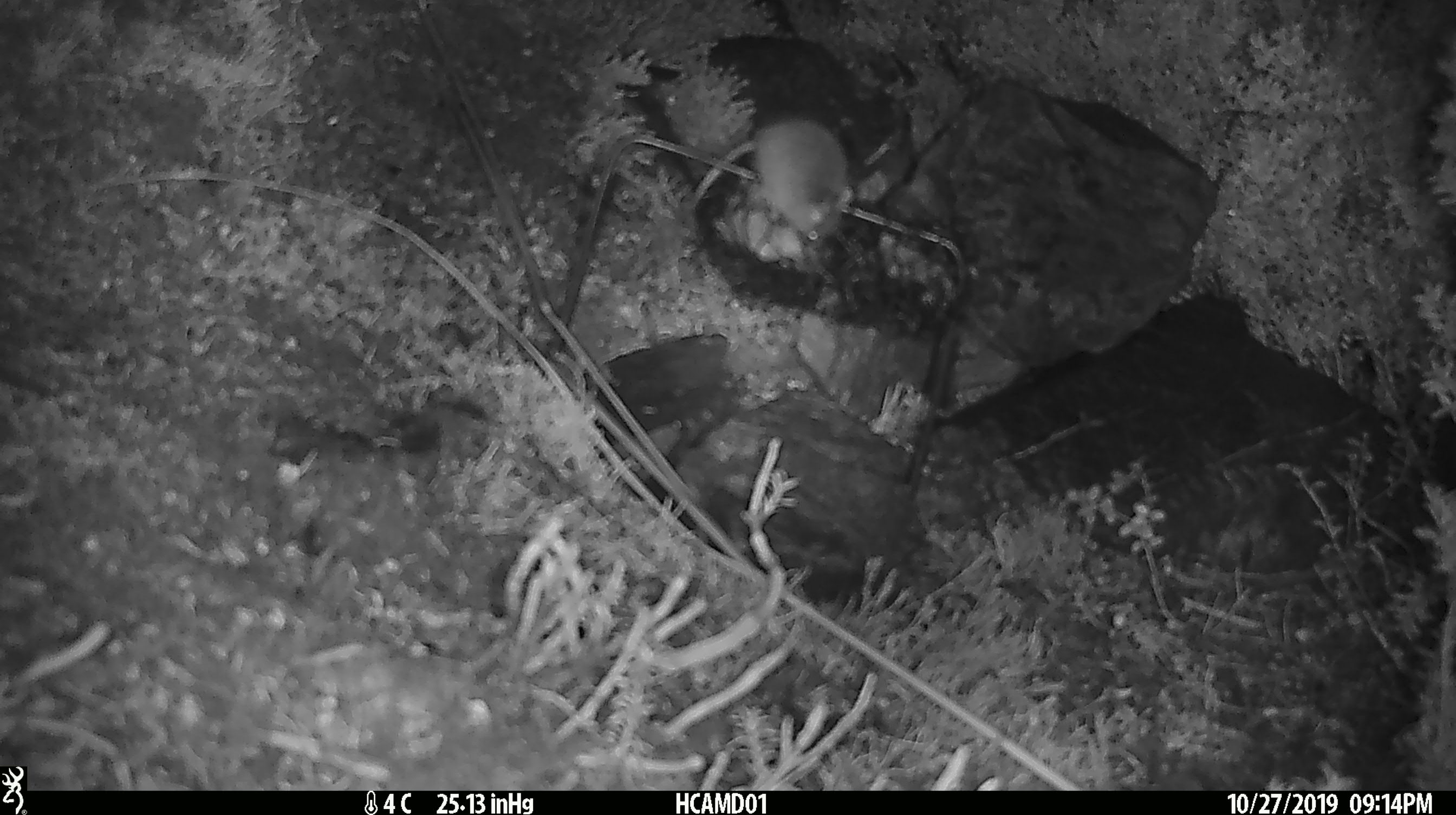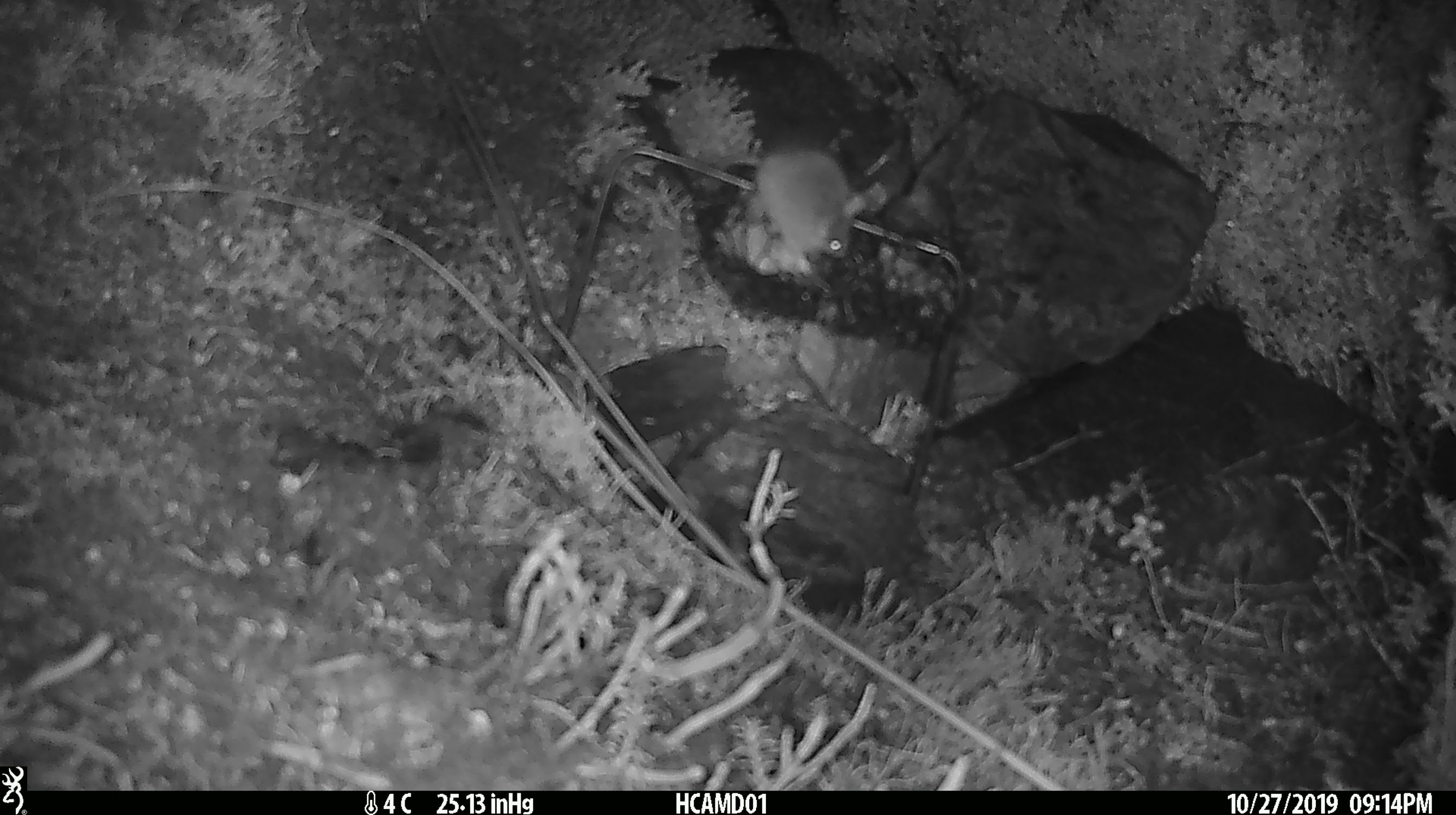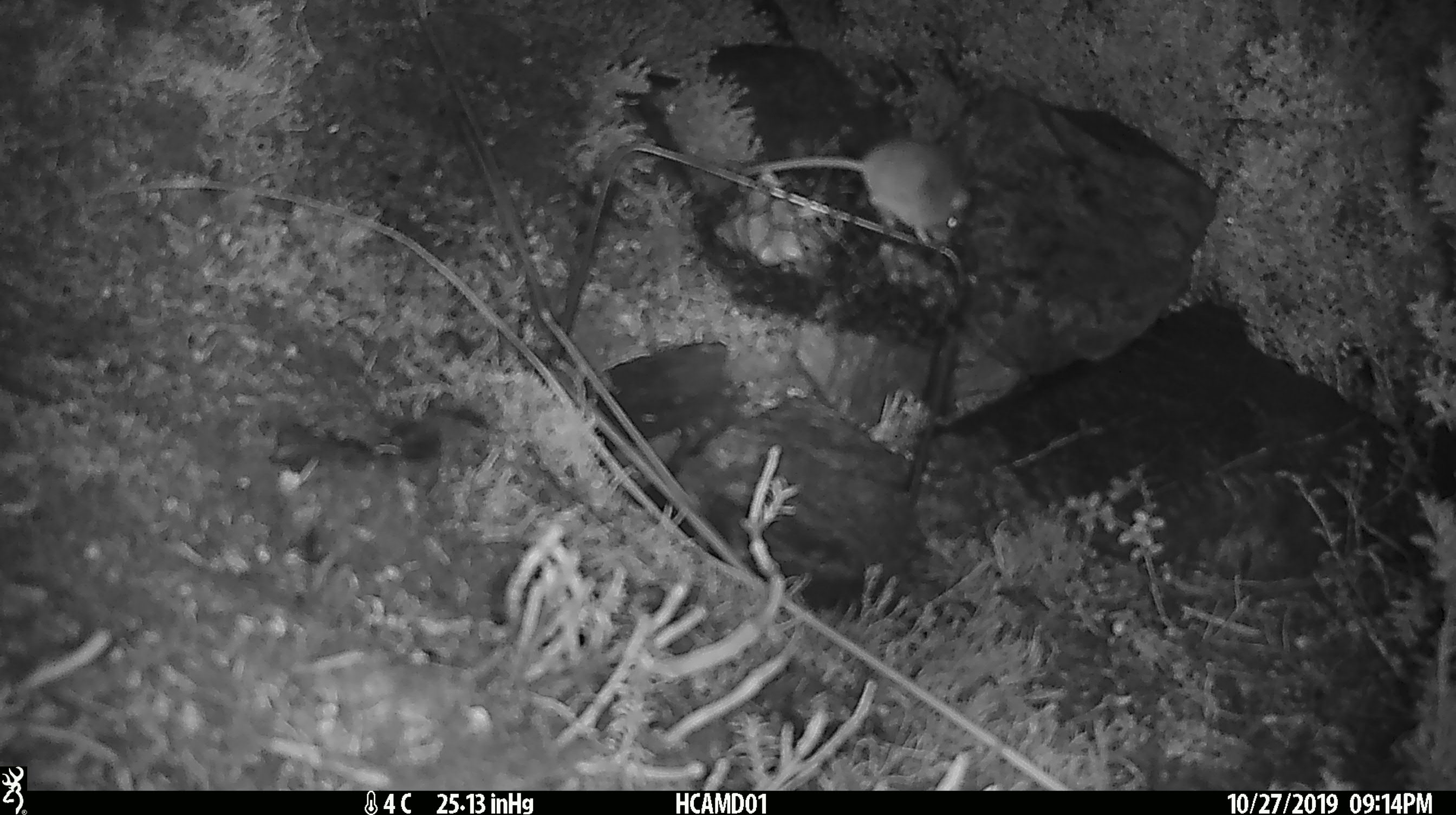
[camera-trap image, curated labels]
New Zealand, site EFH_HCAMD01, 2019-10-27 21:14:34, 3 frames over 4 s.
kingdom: Animalia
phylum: Chordata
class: Mammalia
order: Rodentia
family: Muridae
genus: Mus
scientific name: Mus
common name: mouse